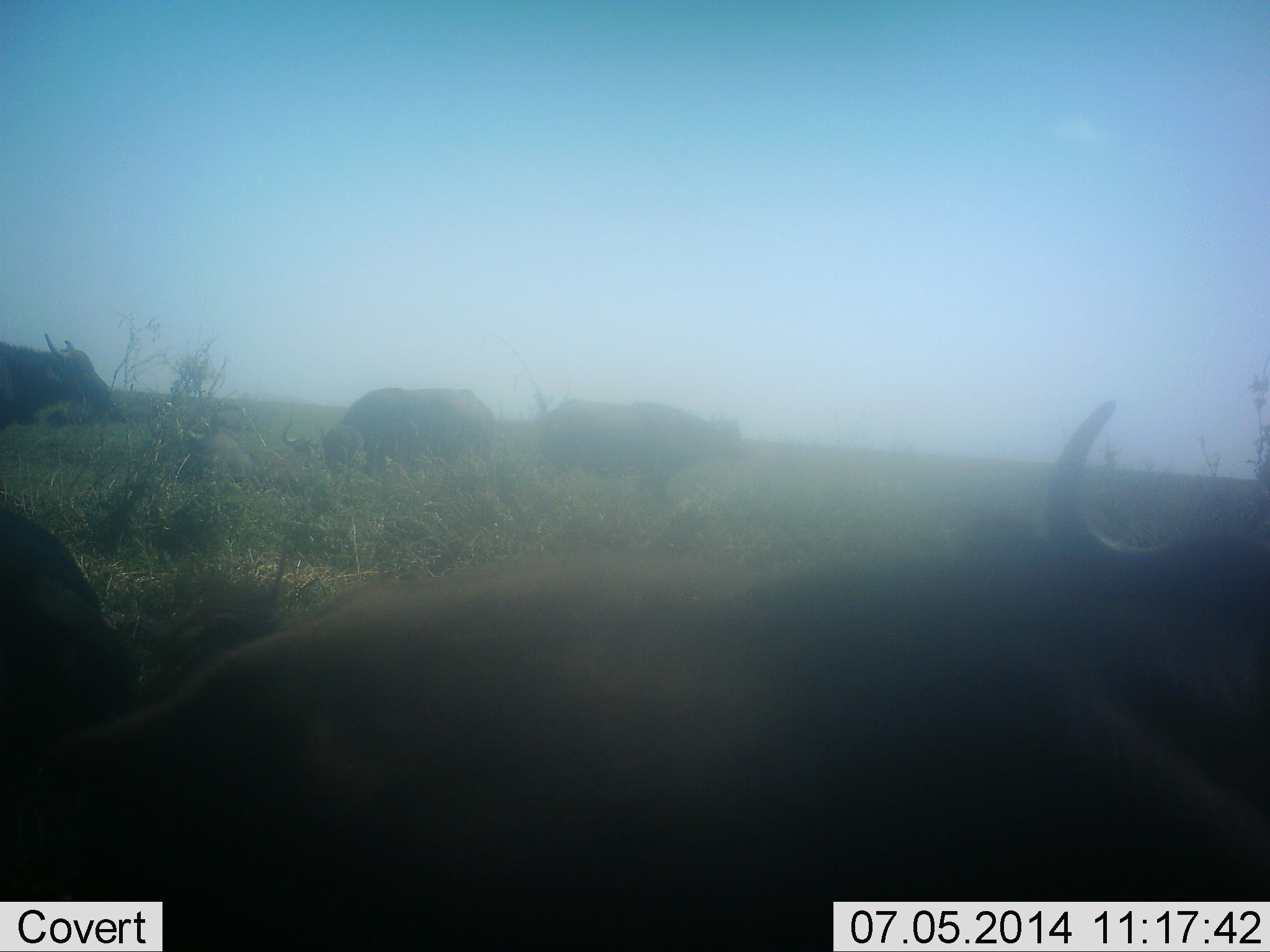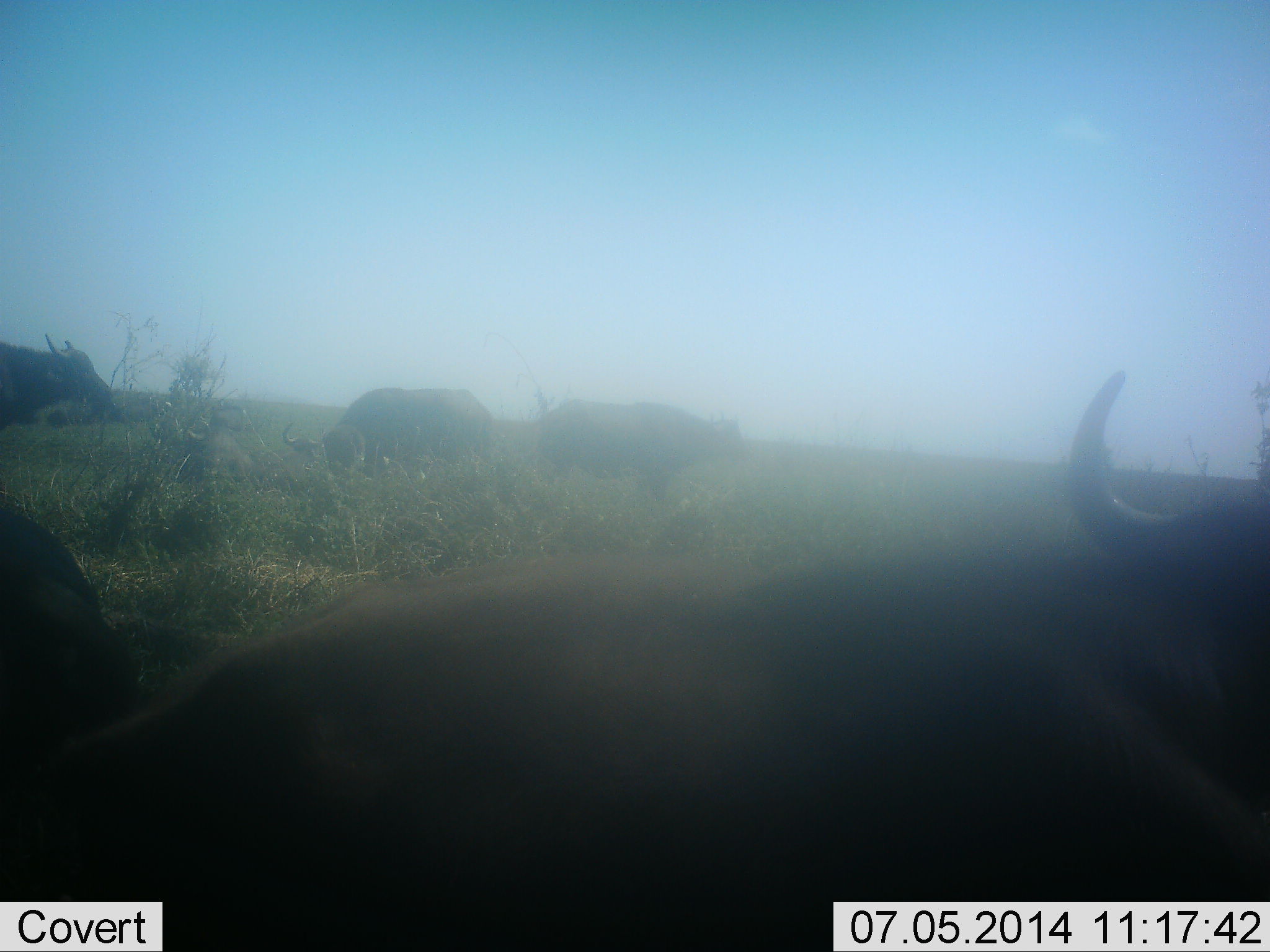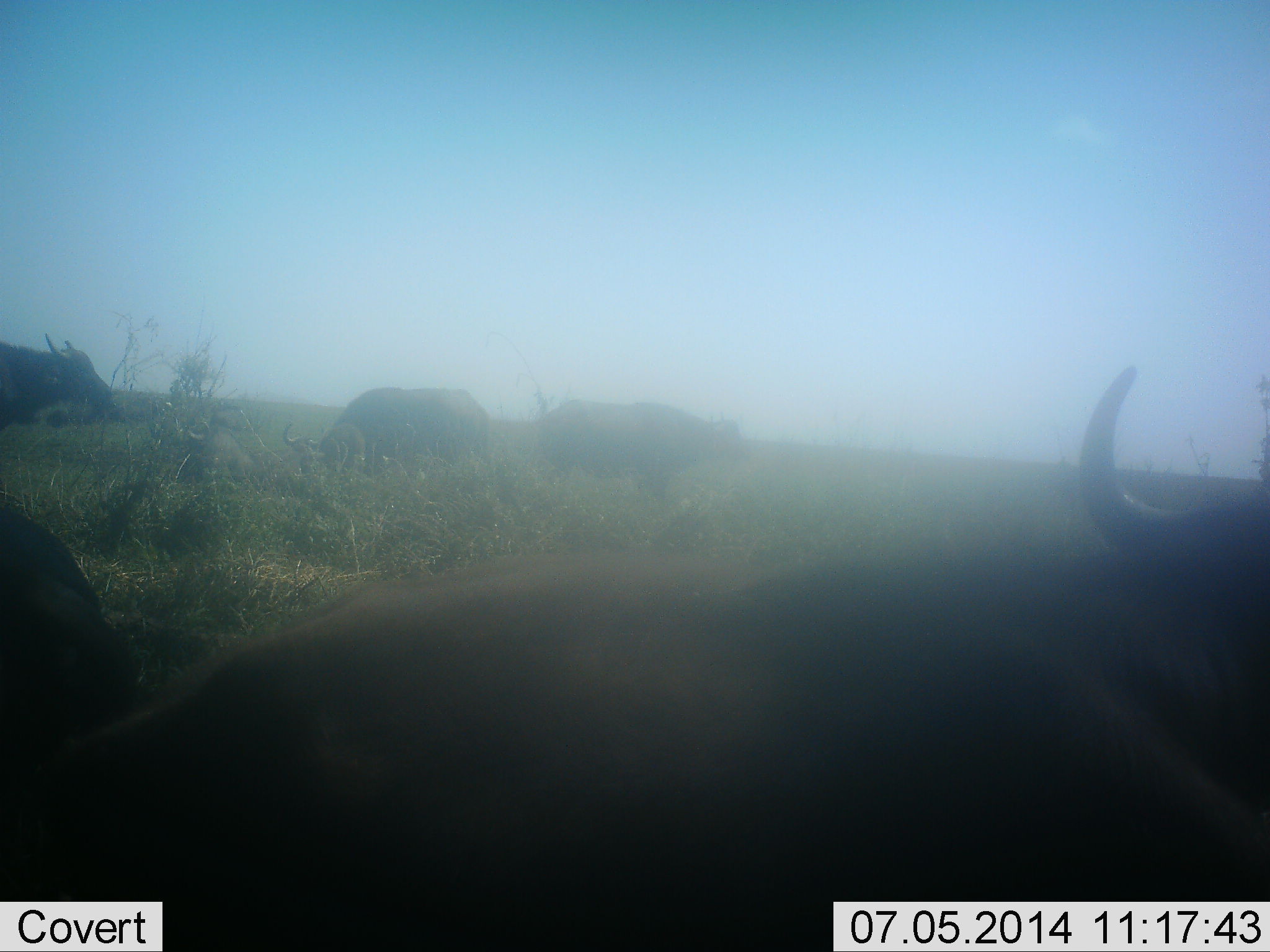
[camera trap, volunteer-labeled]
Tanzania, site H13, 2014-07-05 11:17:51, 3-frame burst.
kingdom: Animalia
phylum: Chordata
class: Mammalia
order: Artiodactyla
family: Bovidae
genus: Syncerus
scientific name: Syncerus caffer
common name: cape buffalo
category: buffalo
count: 5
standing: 70%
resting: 50%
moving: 10%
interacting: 0%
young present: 0%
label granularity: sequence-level